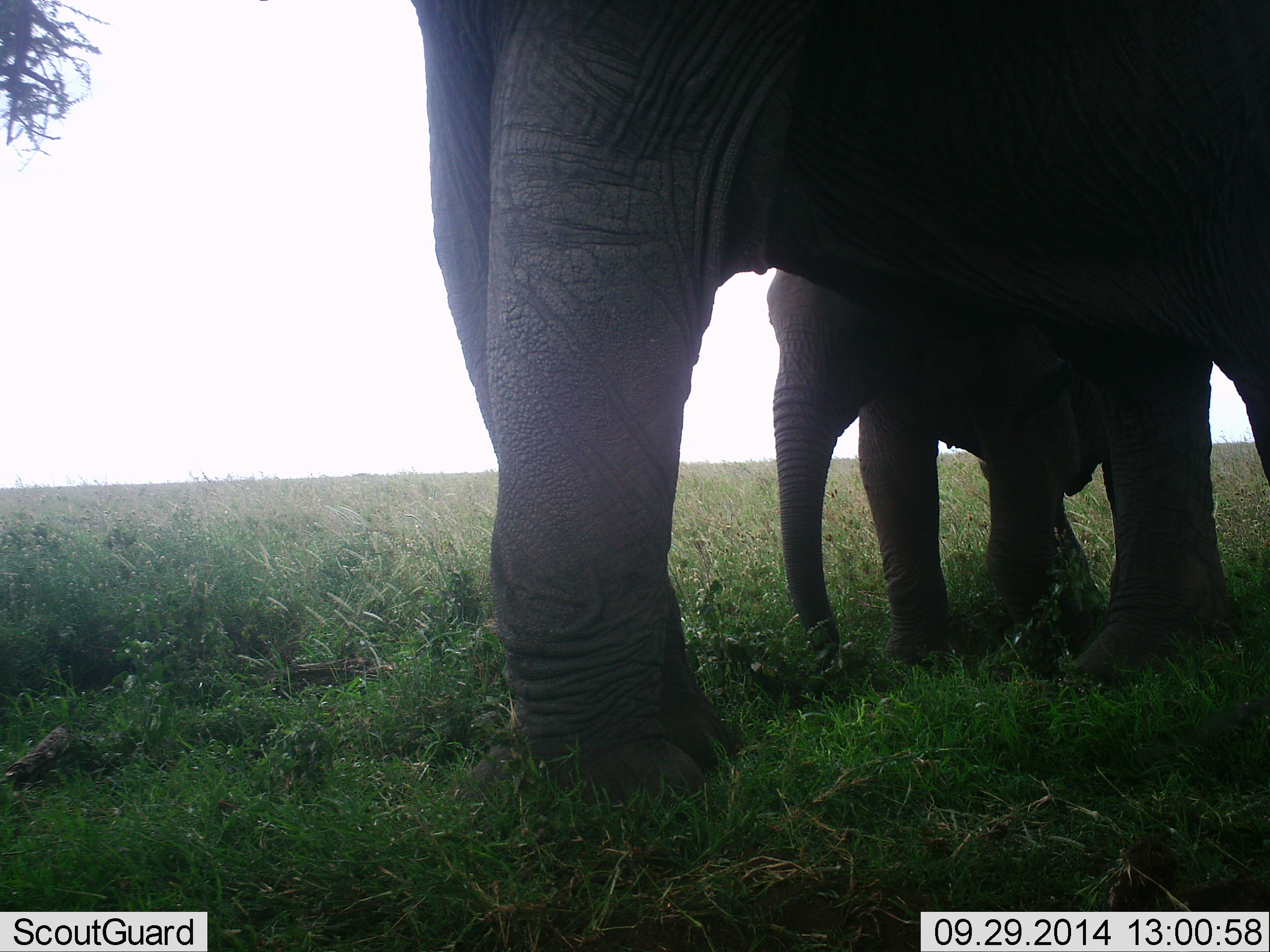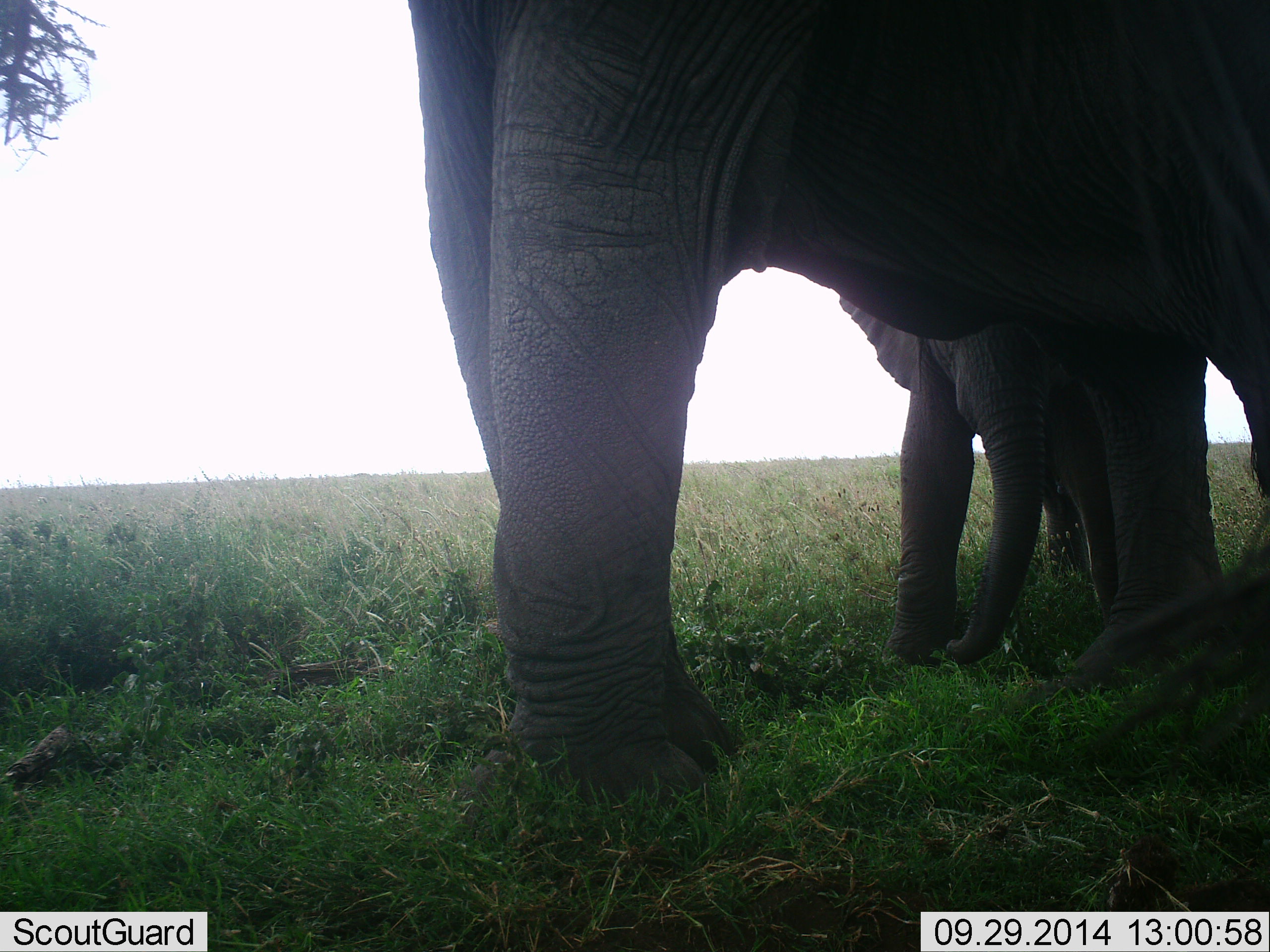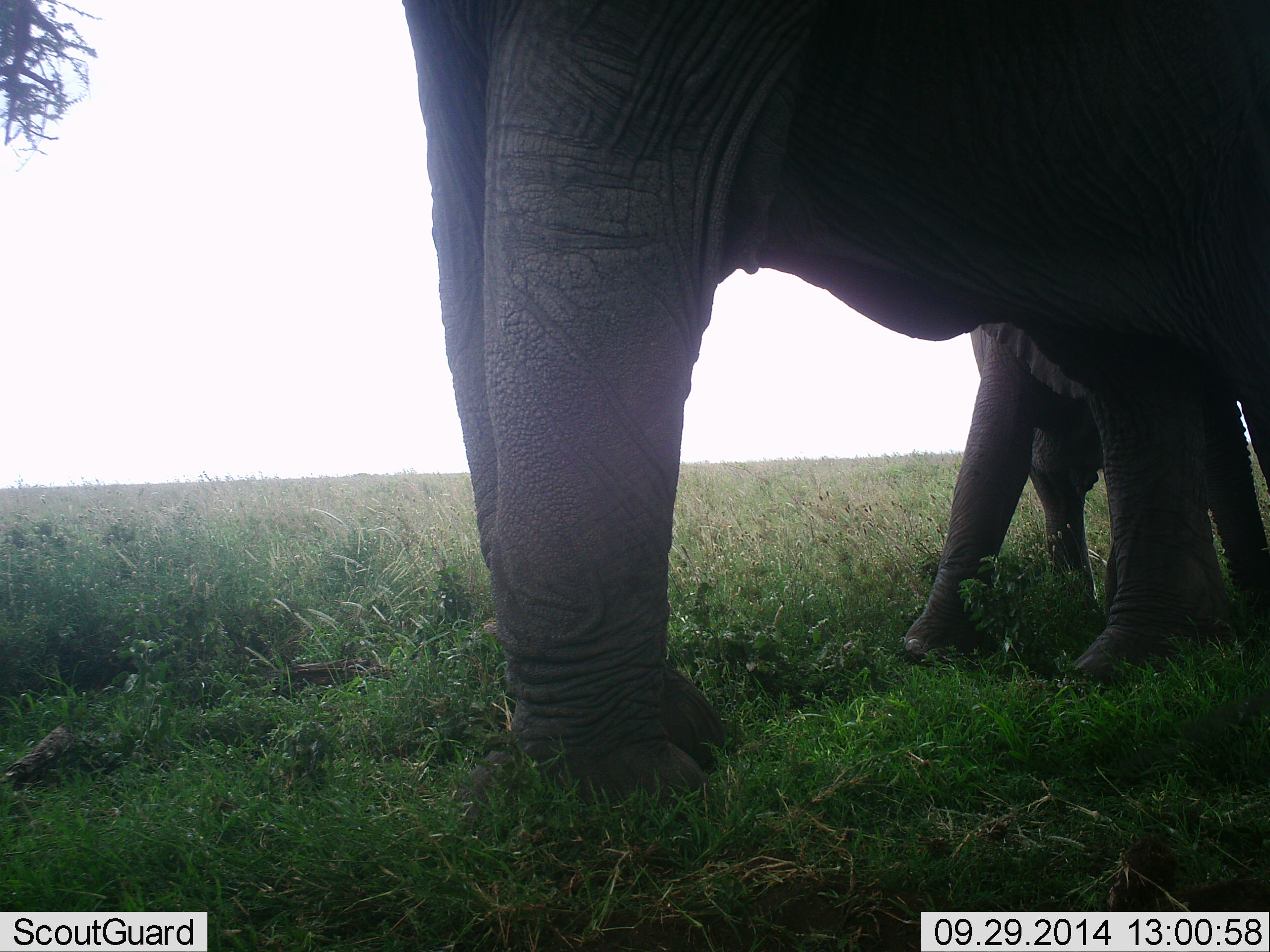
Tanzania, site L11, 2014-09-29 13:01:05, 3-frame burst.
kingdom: Animalia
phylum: Chordata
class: Mammalia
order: Proboscidea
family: Elephantidae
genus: Loxodonta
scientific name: Loxodonta africana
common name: african bush elephant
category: elephant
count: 2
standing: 100%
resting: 0%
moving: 10%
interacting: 10%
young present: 80%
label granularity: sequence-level